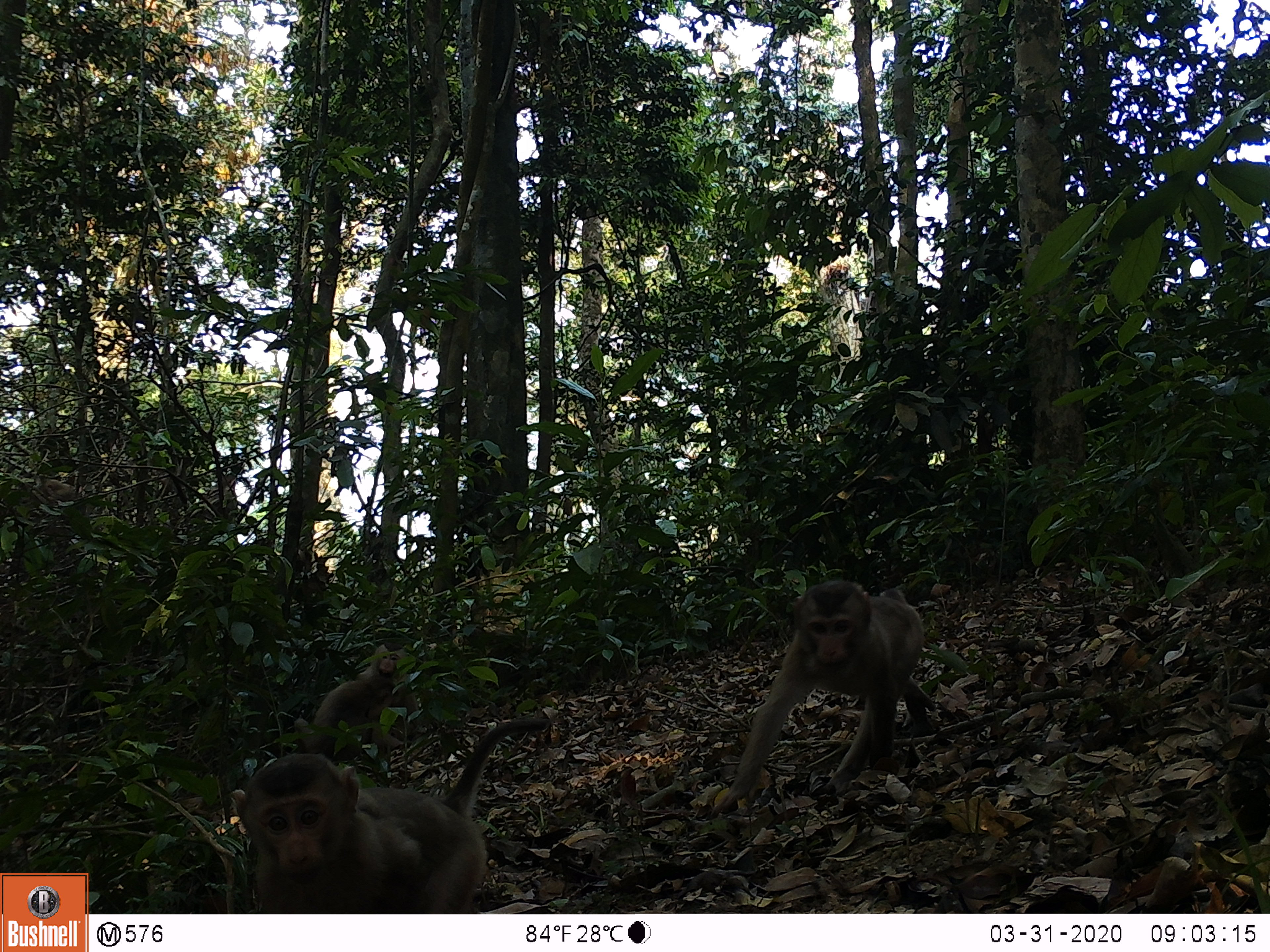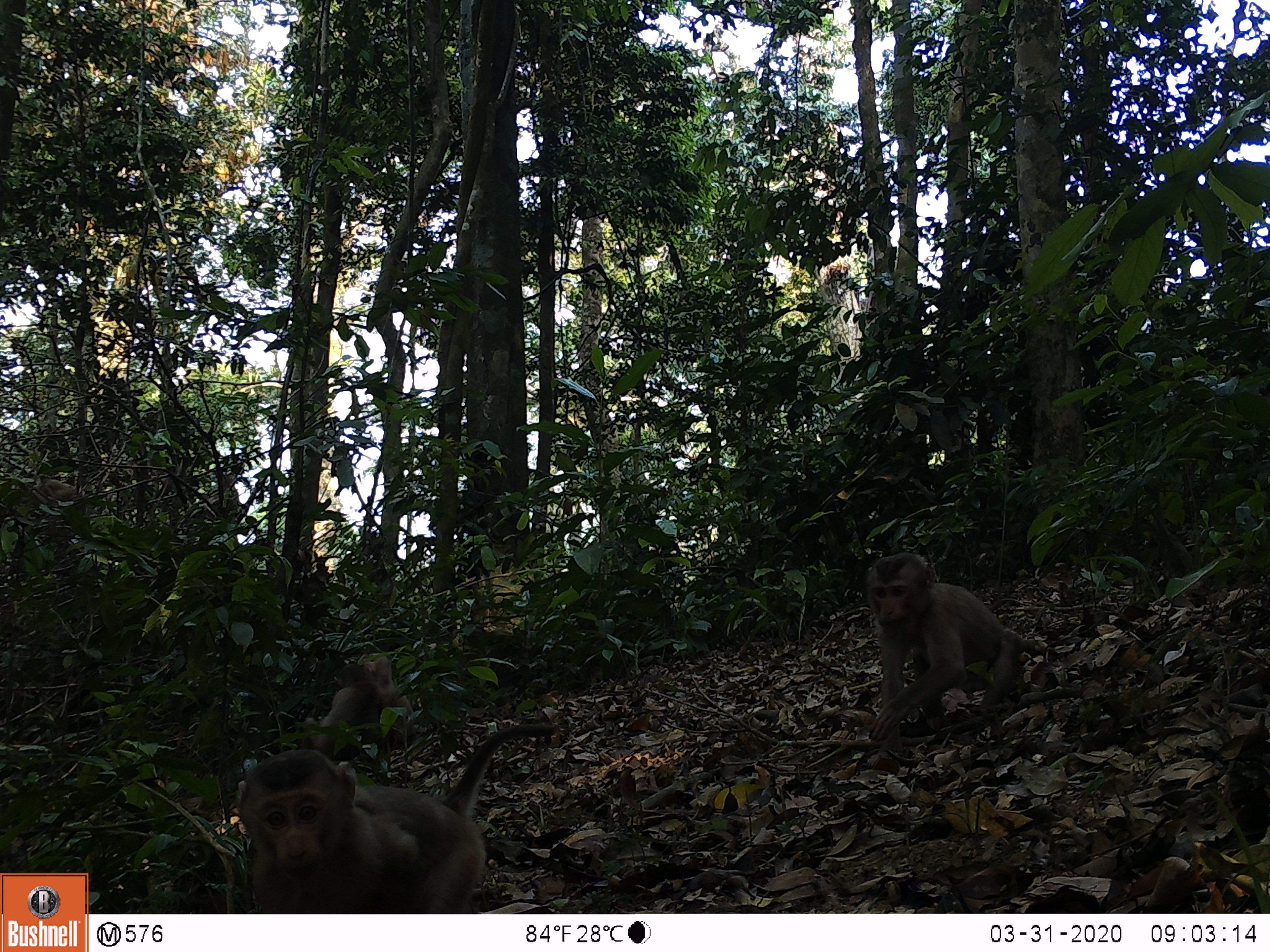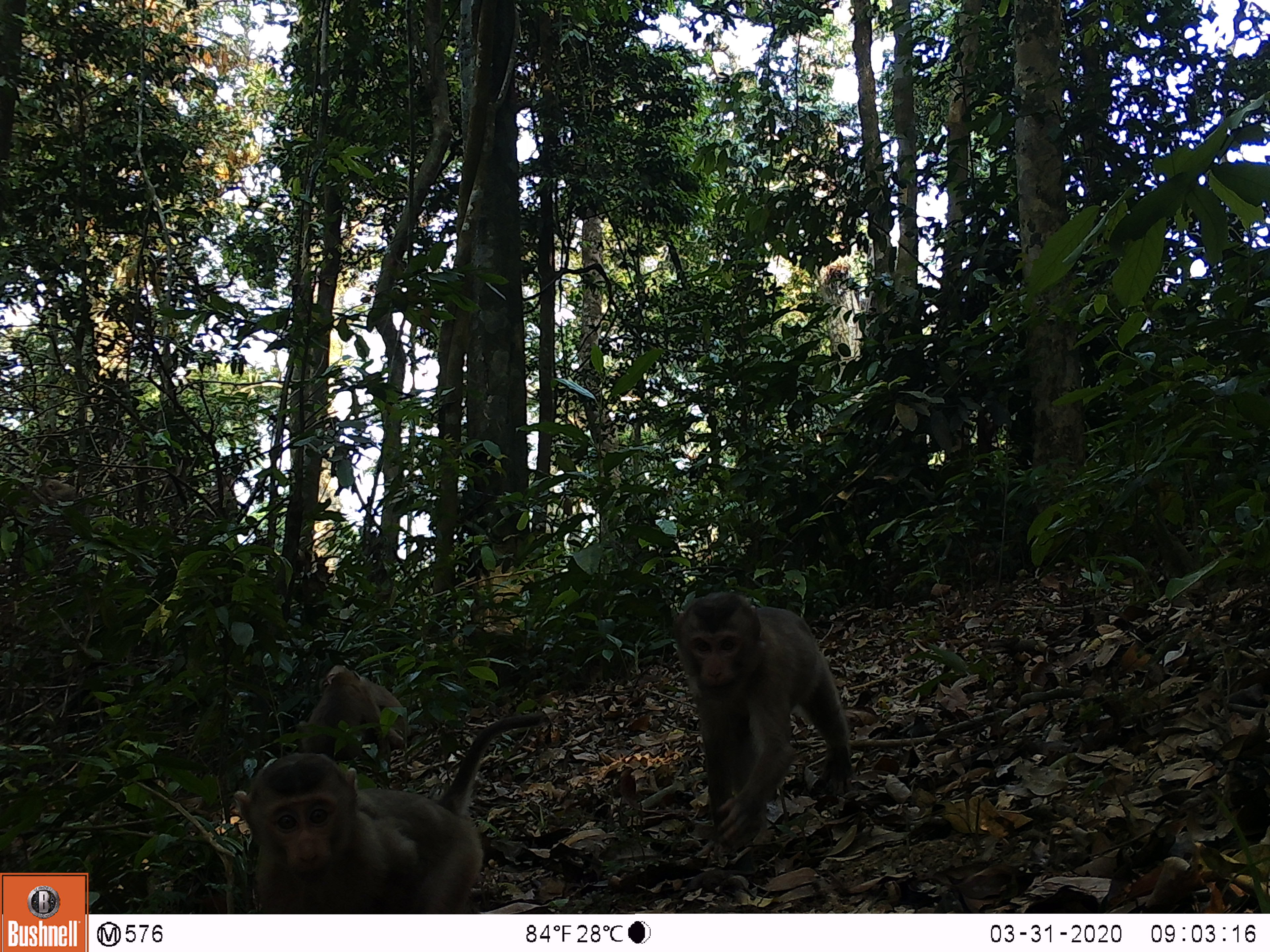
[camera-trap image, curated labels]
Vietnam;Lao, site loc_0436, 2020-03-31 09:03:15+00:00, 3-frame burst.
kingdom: Animalia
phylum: Chordata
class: Mammalia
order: Primates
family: Cercopithecidae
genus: Macaca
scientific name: Macaca nemestrina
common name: pig-tailed macaque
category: pig tailed macaque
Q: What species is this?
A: Pig tailed macaque (pig-tailed macaque) (Macaca nemestrina).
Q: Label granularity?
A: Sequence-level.